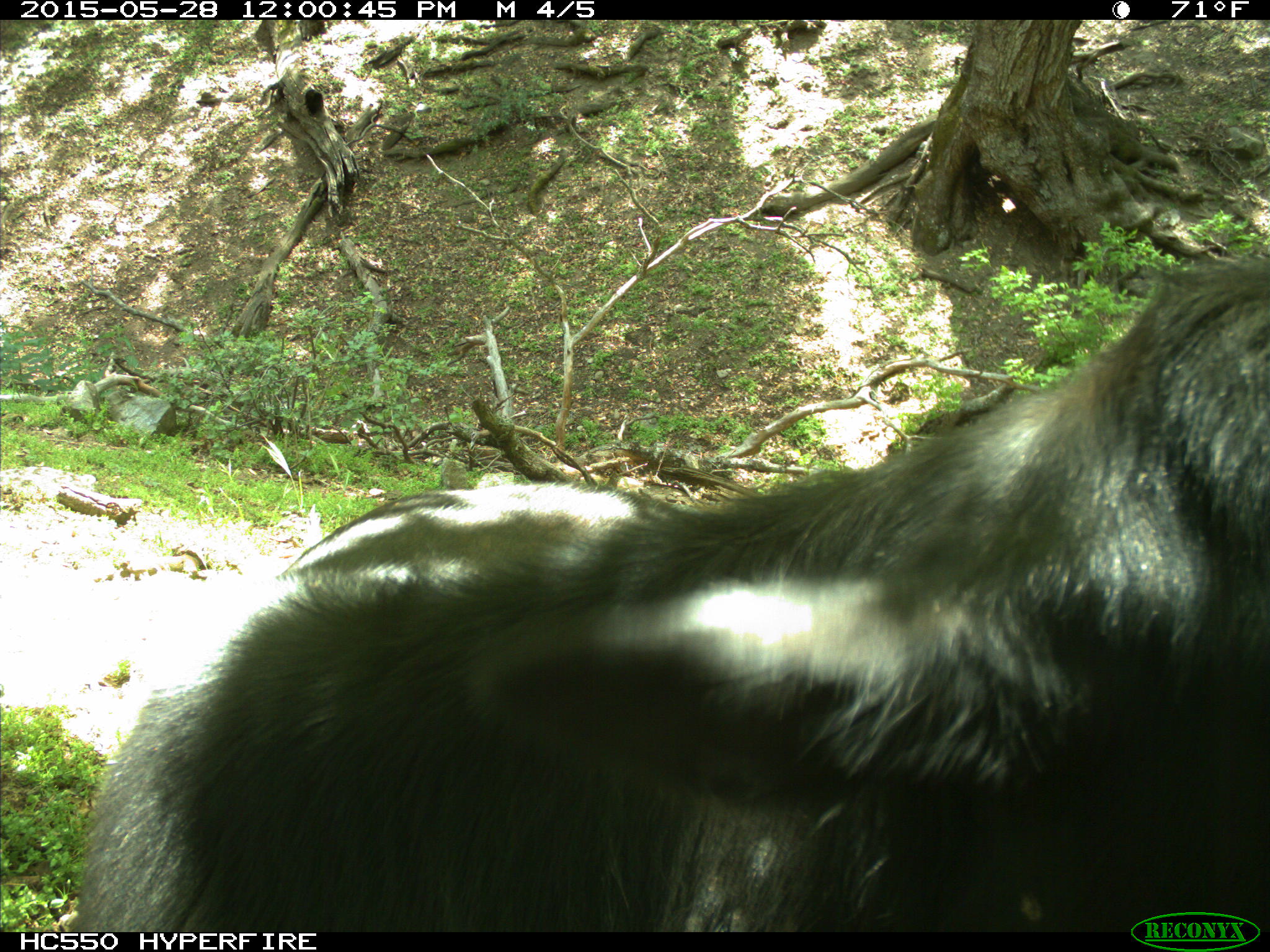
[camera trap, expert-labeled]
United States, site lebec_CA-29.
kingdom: Animalia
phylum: Chordata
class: Mammalia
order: Artiodactyla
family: Bovidae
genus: Bos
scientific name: Bos taurus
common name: domestic cow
Bos taurus (domestic cow).